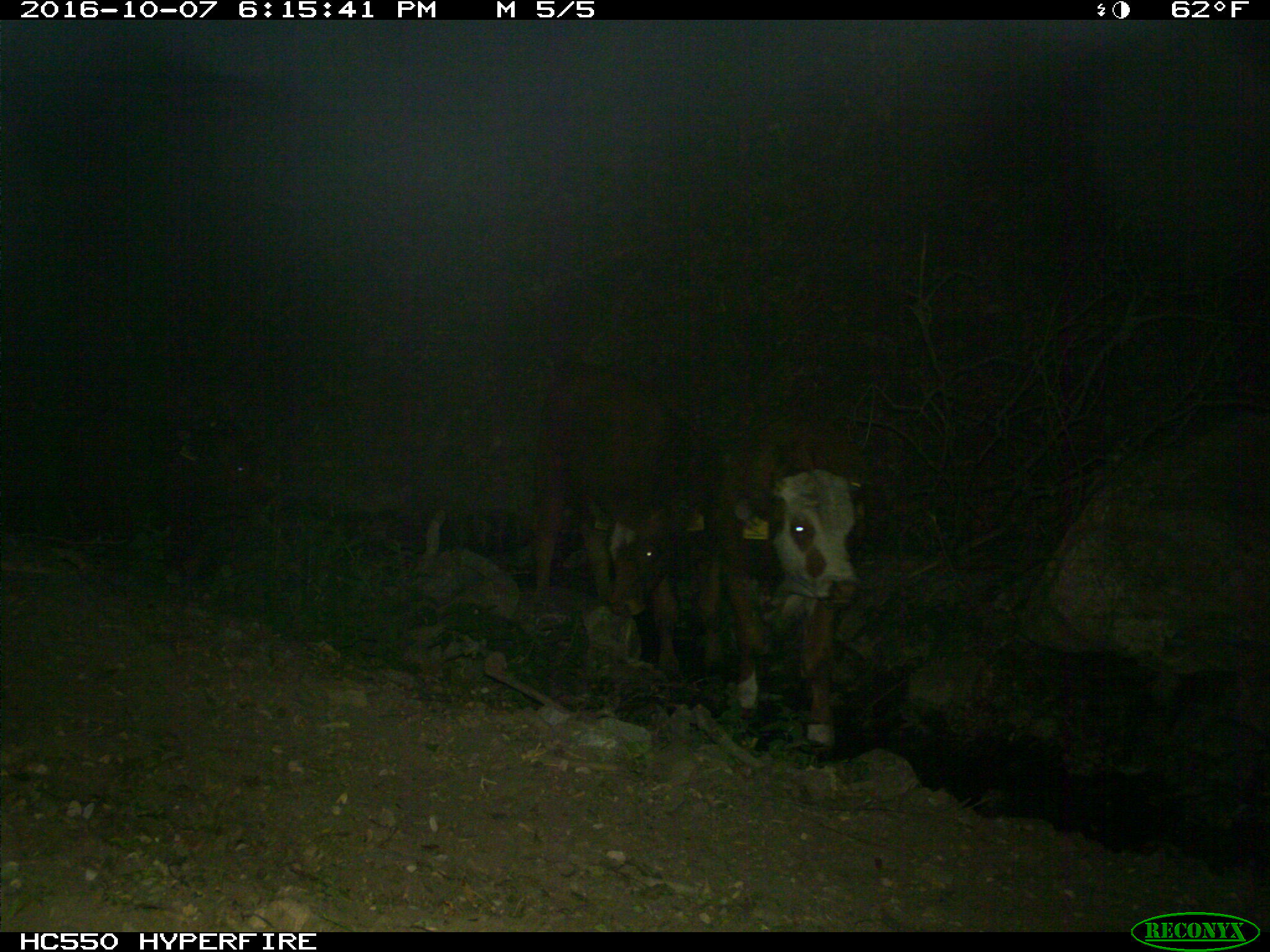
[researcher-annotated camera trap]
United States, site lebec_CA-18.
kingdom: Animalia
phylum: Chordata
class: Mammalia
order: Artiodactyla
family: Bovidae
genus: Bos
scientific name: Bos taurus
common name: domestic cow